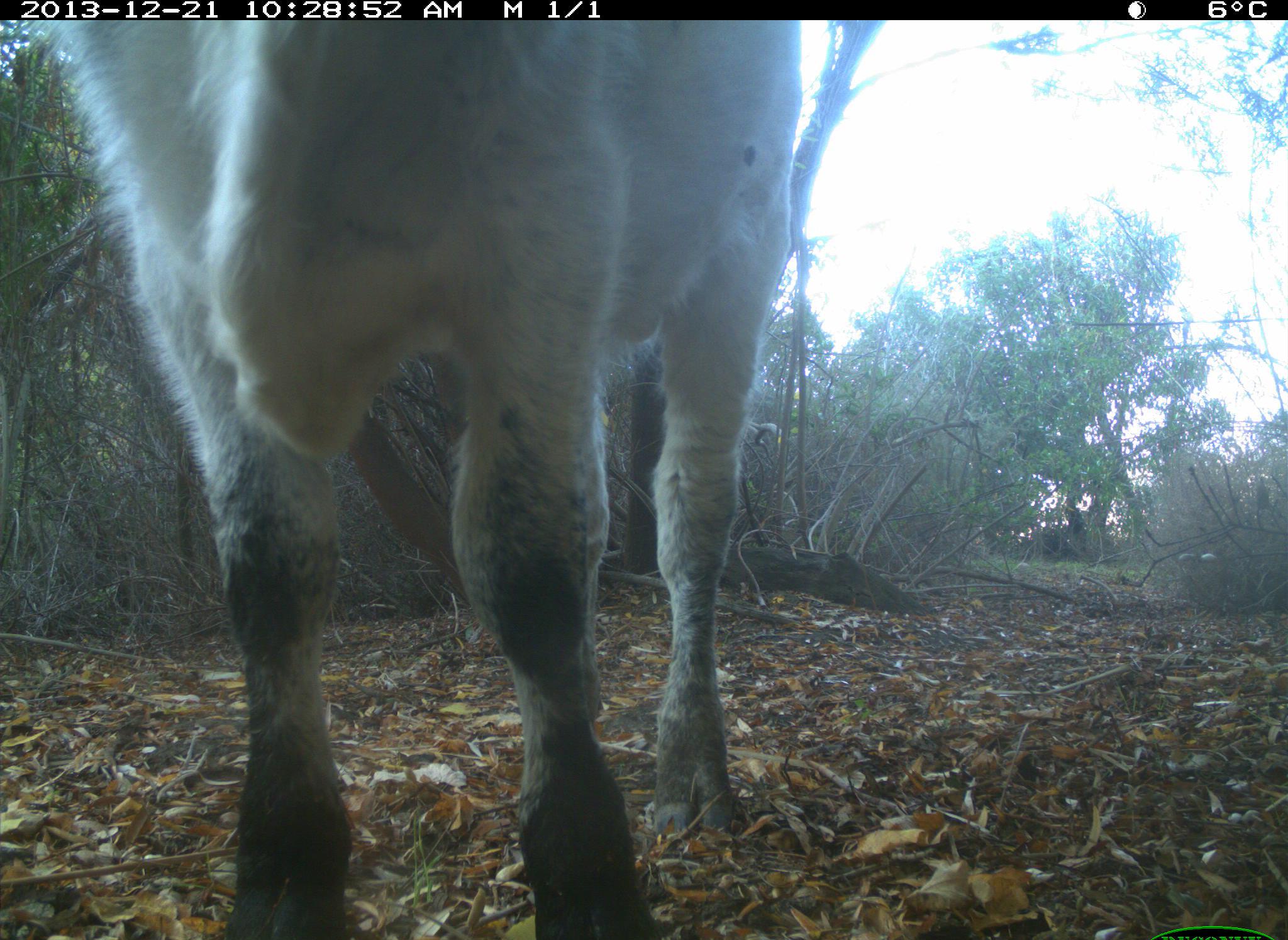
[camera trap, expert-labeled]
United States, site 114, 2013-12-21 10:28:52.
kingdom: Animalia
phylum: Chordata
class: Mammalia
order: Artiodactyla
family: Bovidae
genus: Bos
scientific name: Bos taurus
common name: cow